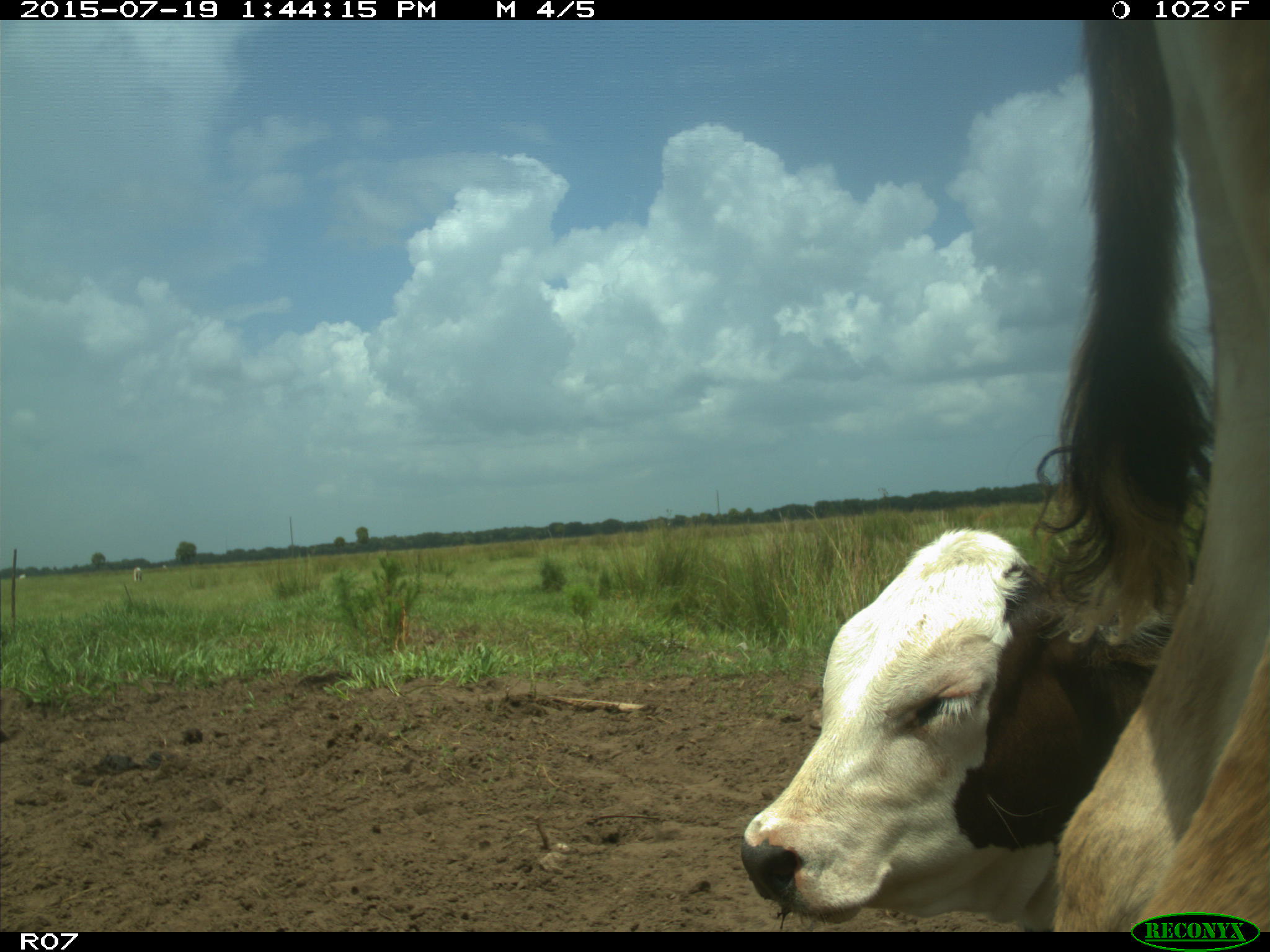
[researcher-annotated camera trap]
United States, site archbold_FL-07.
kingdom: Animalia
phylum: Chordata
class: Mammalia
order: Artiodactyla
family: Bovidae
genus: Bos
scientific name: Bos taurus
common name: domestic cow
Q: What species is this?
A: Bos taurus (domestic cow).